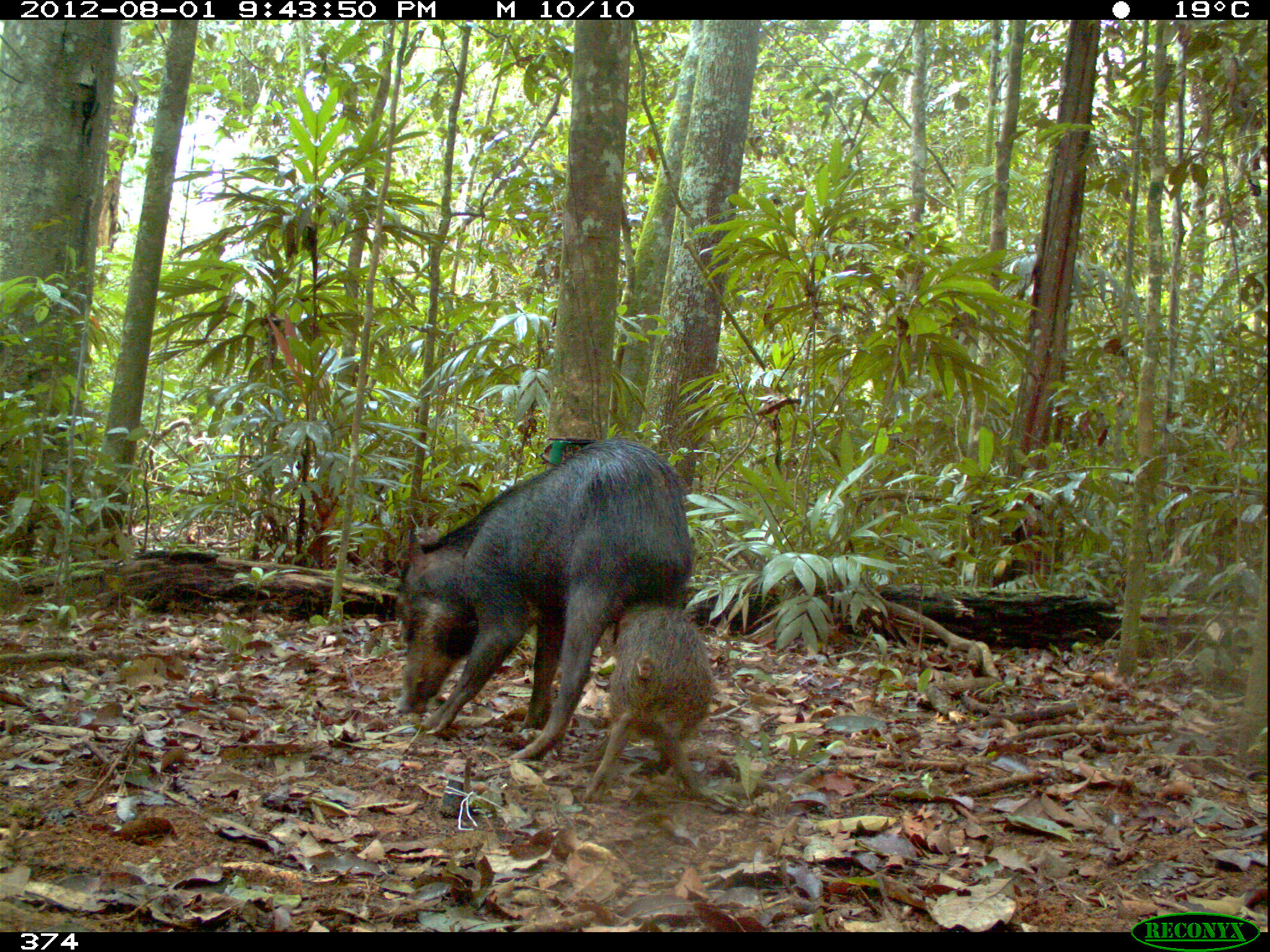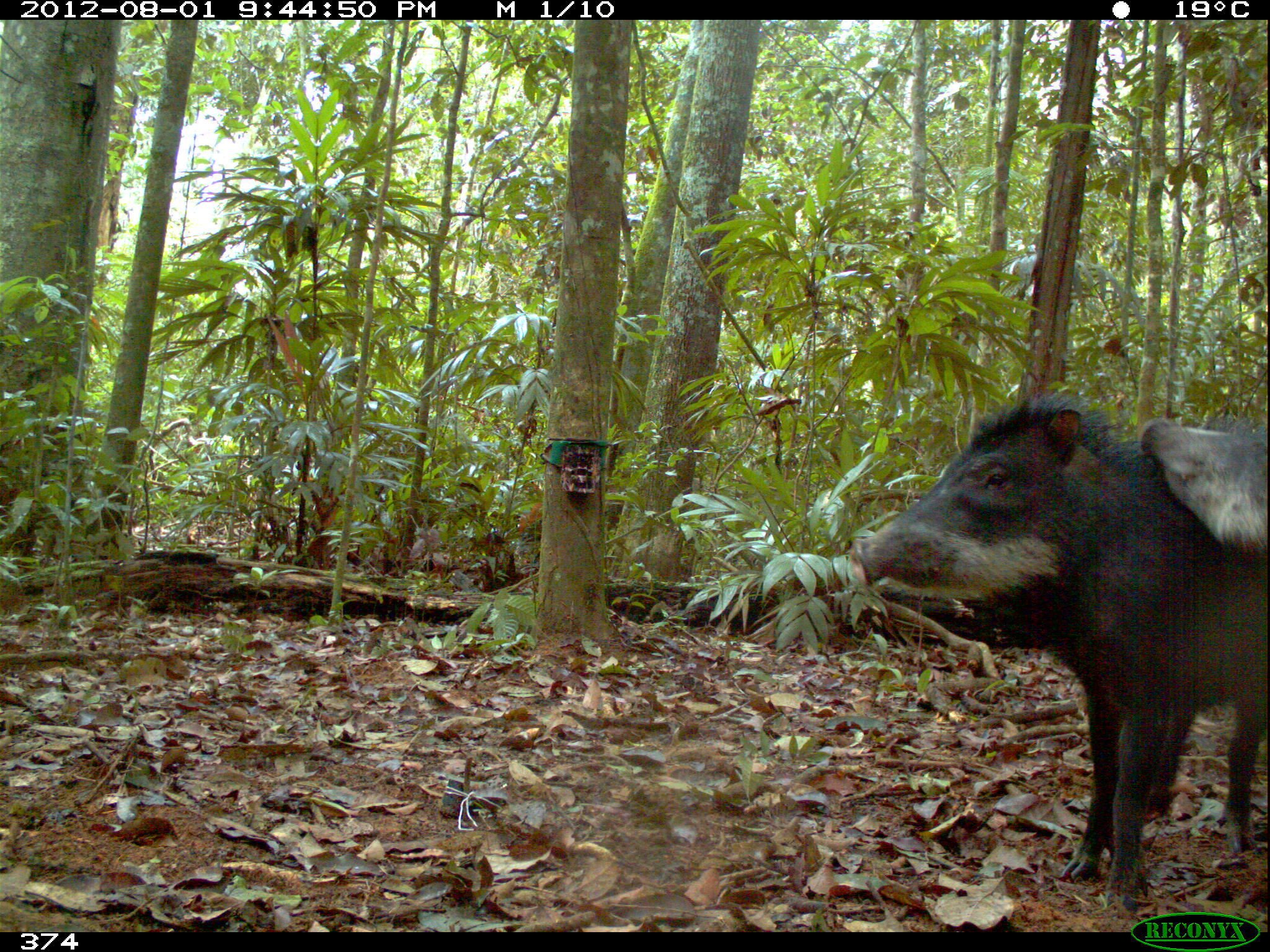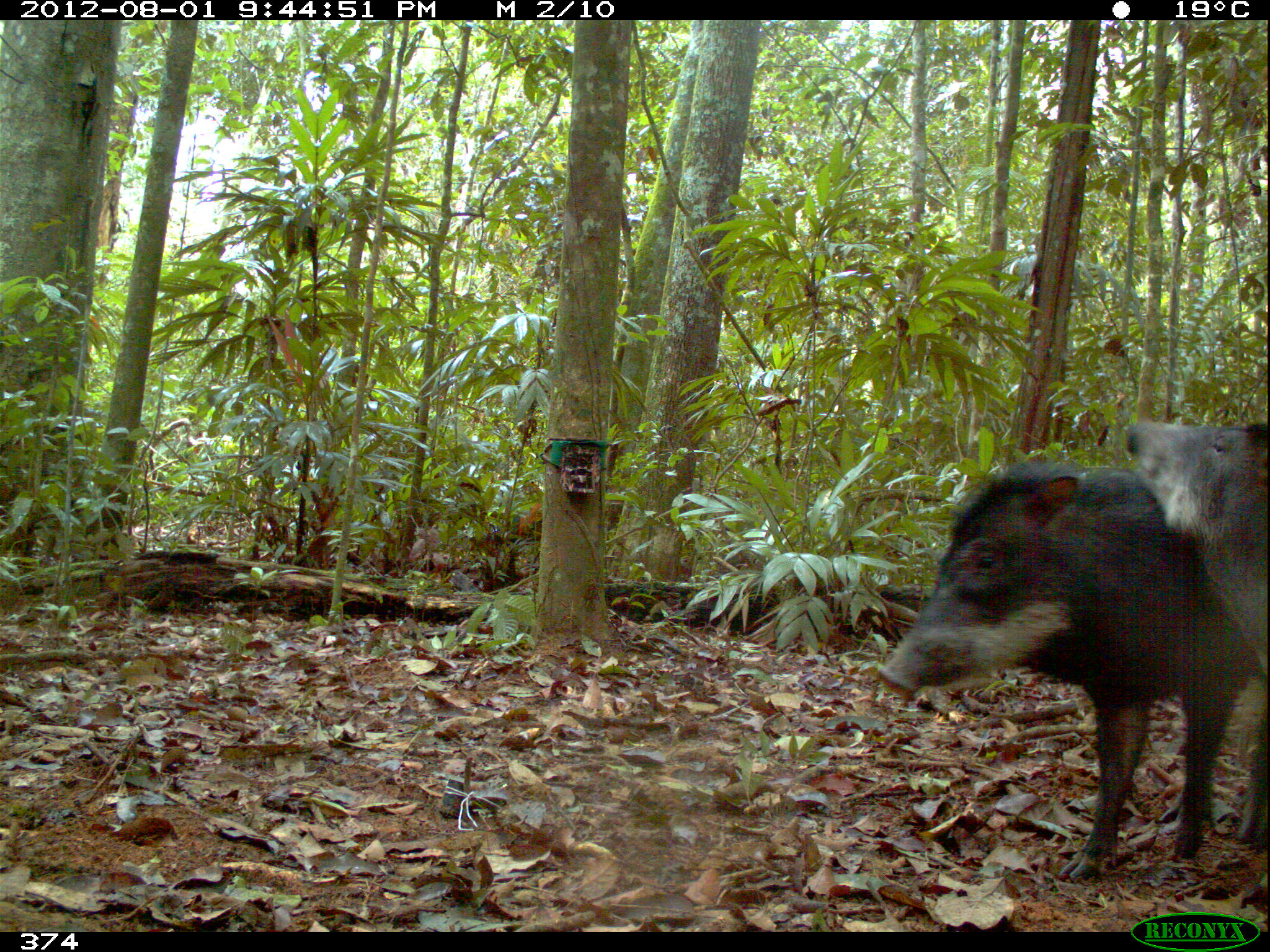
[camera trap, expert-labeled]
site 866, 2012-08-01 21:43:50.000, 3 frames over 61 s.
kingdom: Animalia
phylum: Chordata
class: Mammalia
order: Artiodactyla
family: Tayassuidae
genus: Tayassu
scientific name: Tayassu pecari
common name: white-lipped peccary